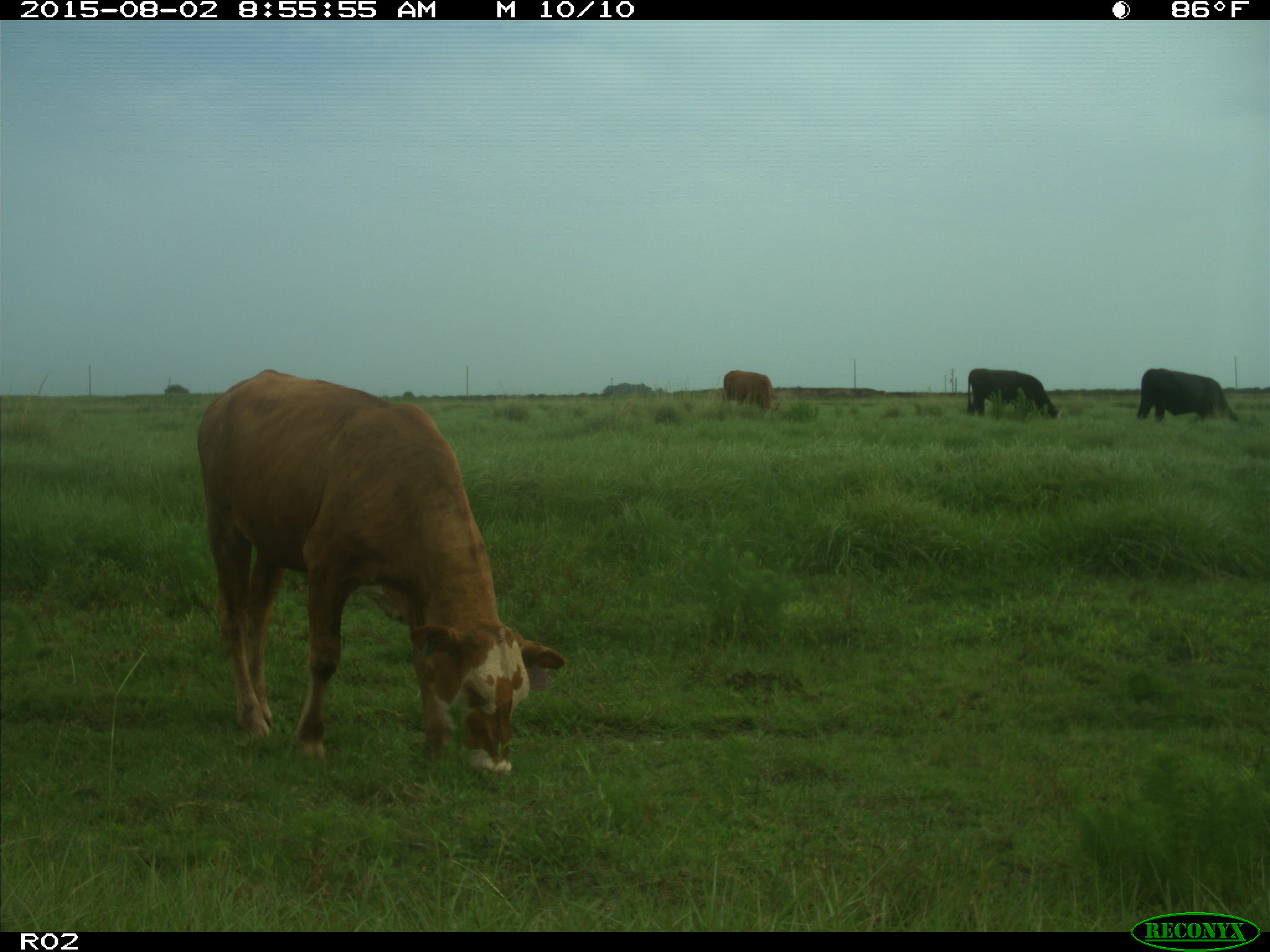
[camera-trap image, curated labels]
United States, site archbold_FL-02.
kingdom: Animalia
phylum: Chordata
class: Mammalia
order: Artiodactyla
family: Bovidae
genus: Bos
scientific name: Bos taurus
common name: domestic cow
Bos taurus (domestic cow).